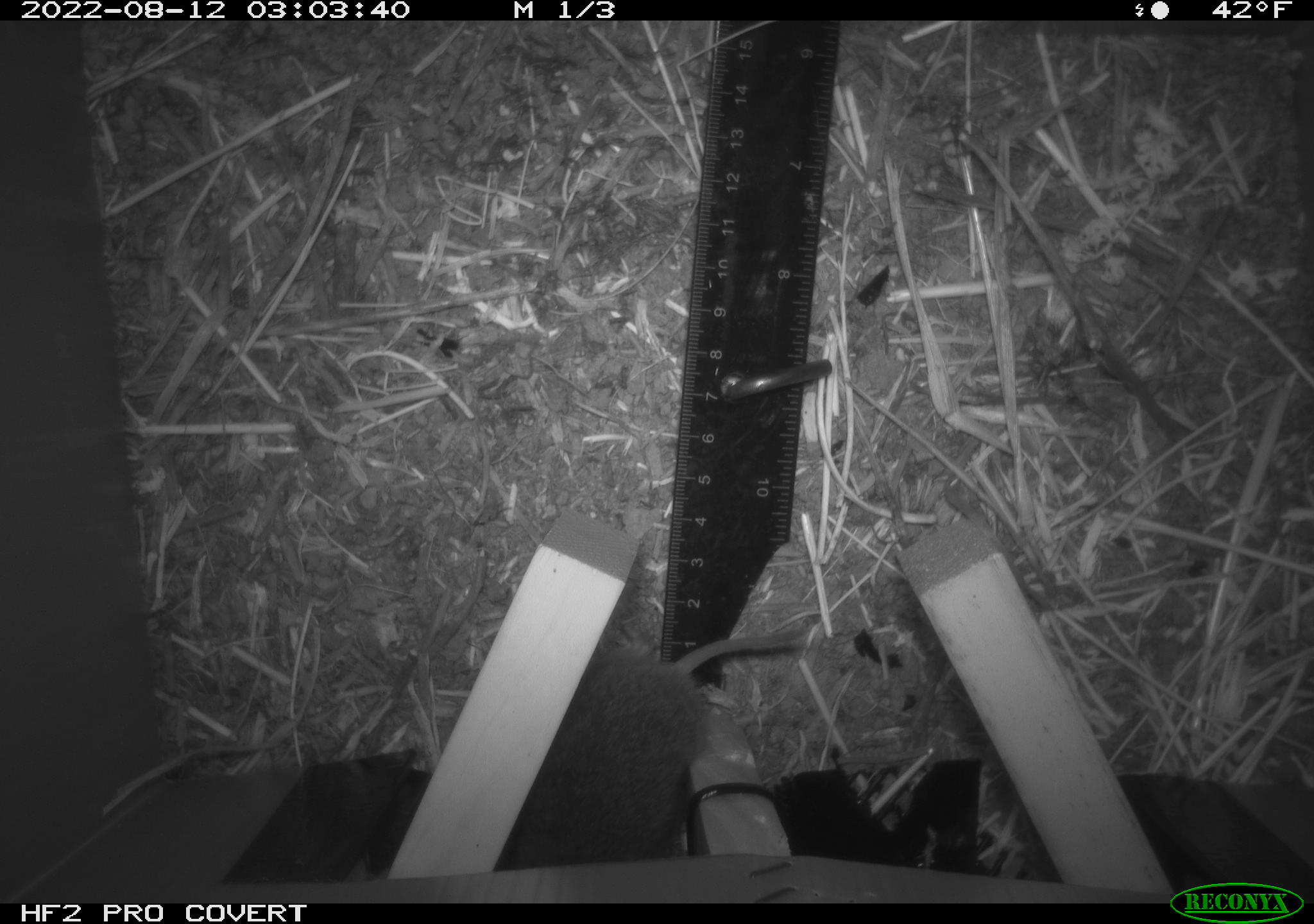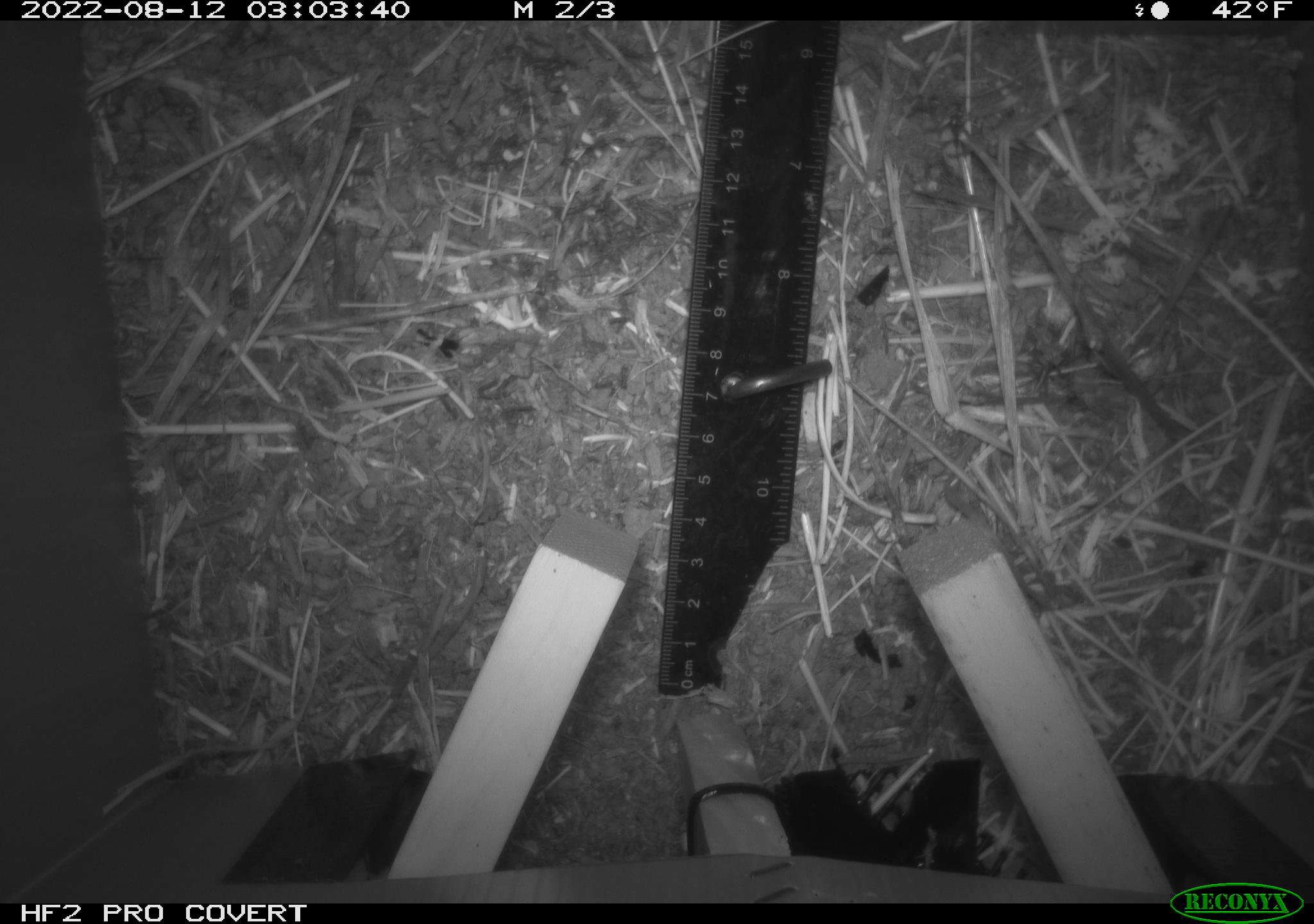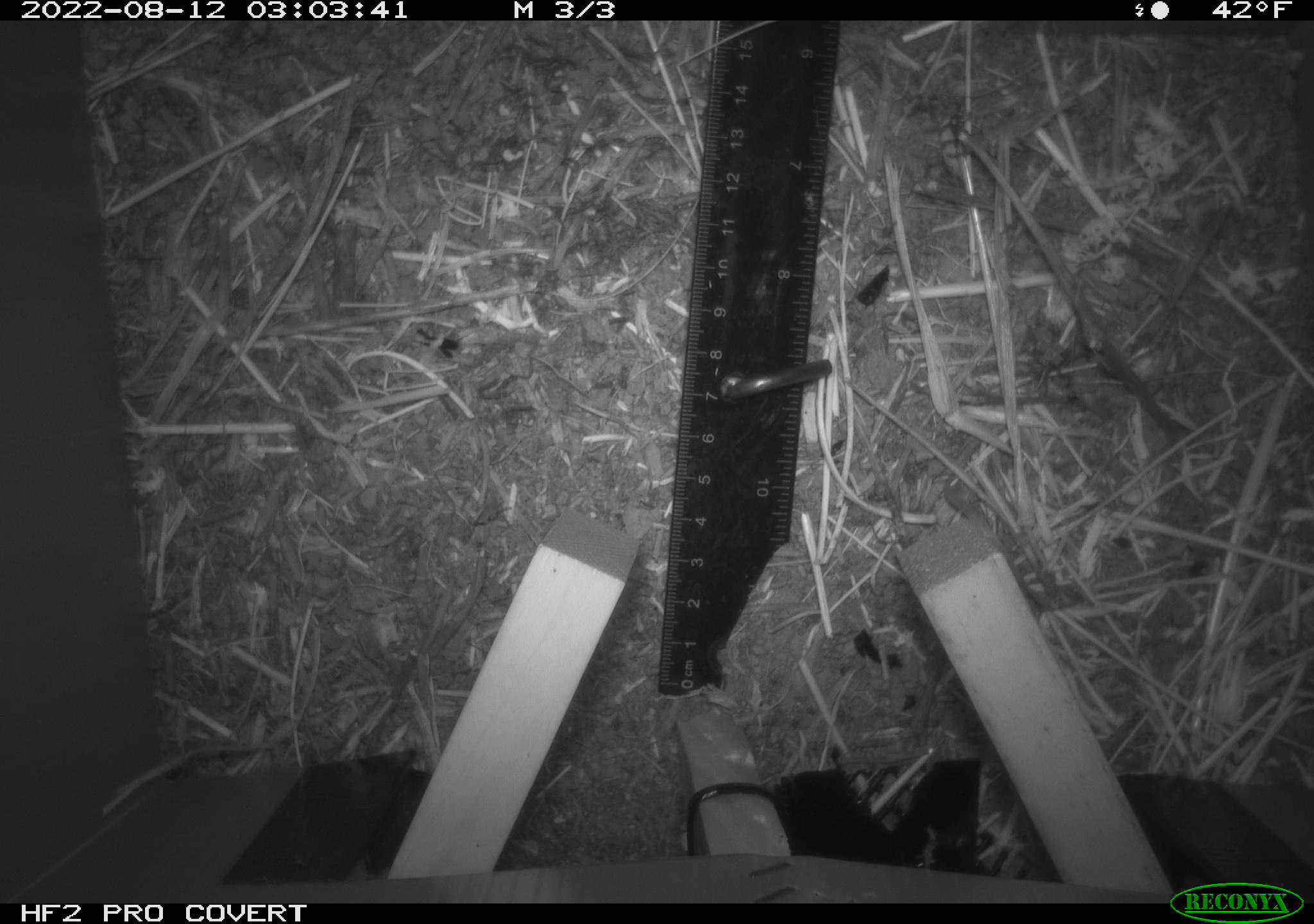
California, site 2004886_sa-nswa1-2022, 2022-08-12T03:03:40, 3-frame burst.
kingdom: Animalia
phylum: Chordata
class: Mammalia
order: Rodentia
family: Cricetidae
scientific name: Cricetidae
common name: hamsters, voles, lemmings, and allies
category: cricetidae family